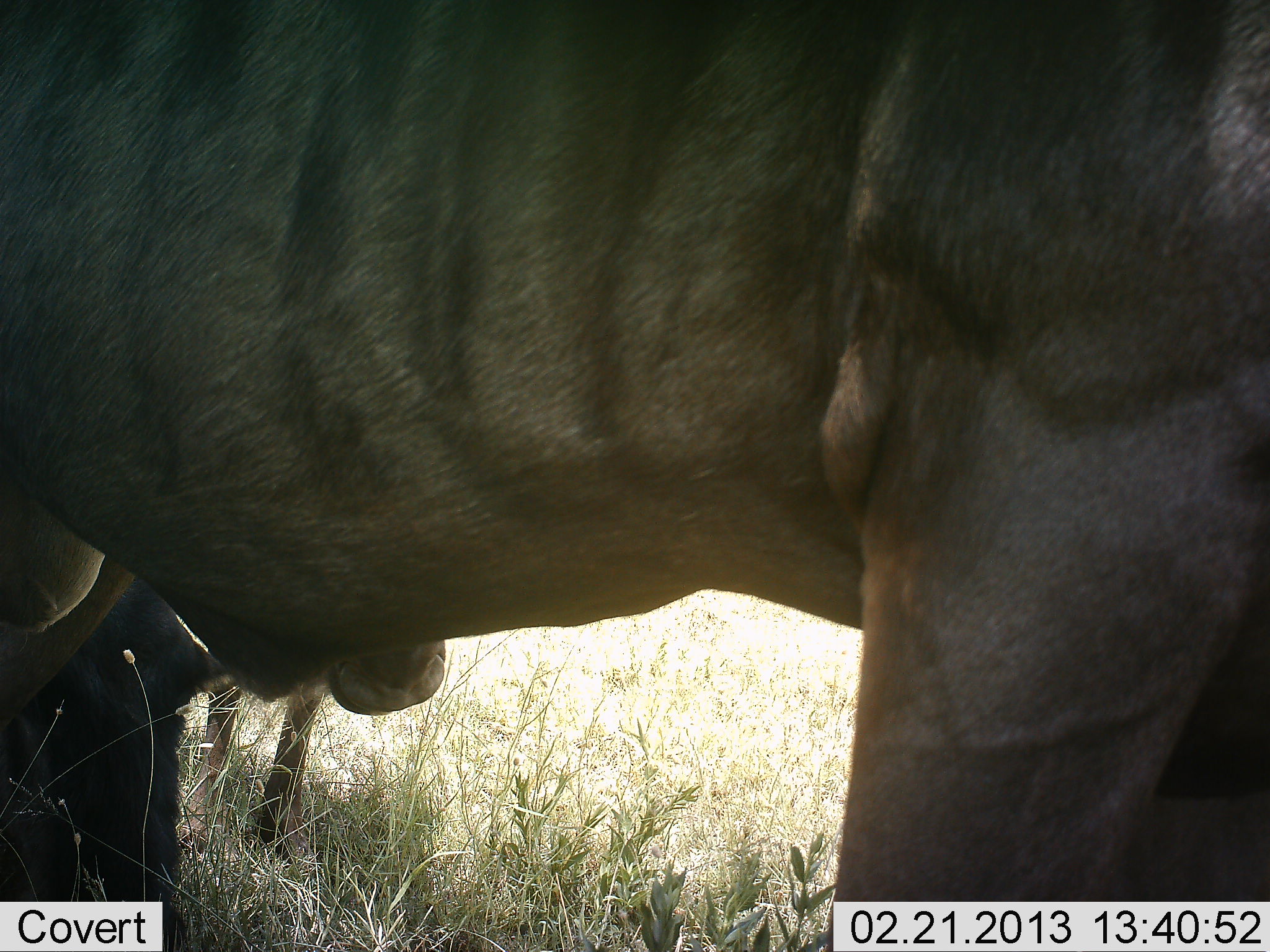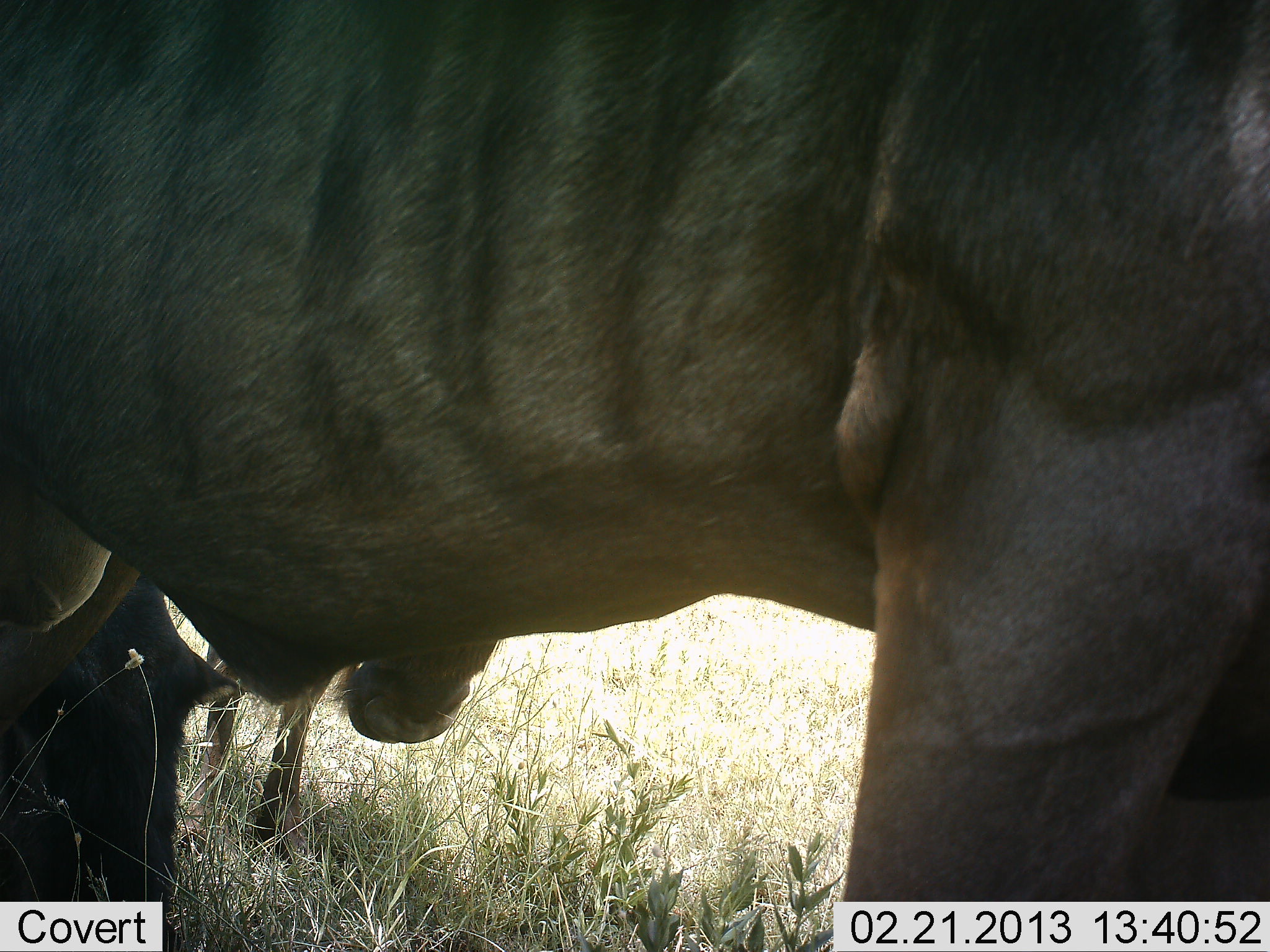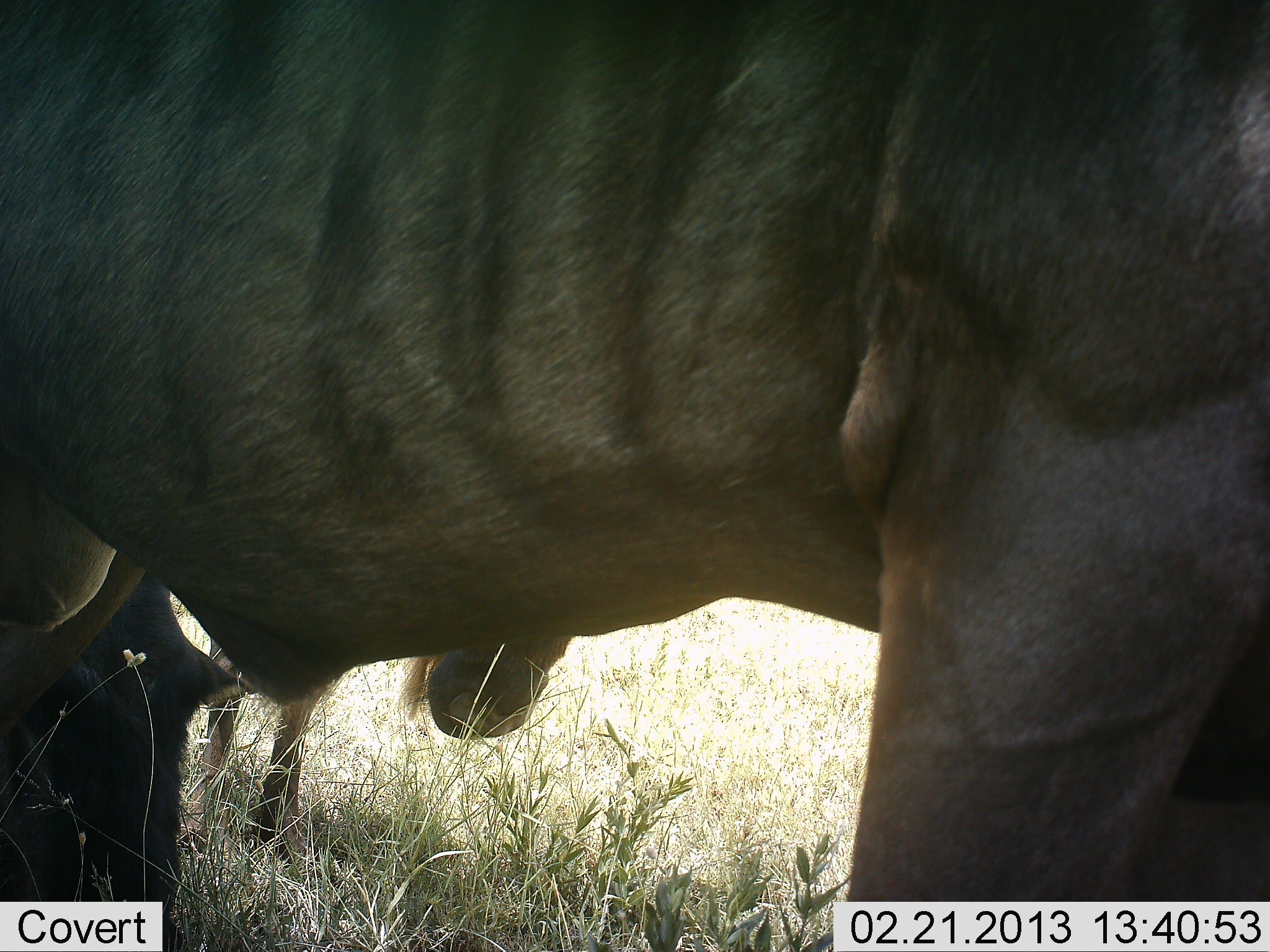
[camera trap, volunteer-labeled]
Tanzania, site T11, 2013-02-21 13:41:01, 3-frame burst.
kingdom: Animalia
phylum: Chordata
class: Mammalia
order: Artiodactyla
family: Bovidae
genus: Connochaetes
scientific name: Connochaetes taurinus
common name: blue wildebeest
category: wildebeest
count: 3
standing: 77%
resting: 23%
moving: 9%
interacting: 3%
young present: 6%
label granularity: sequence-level